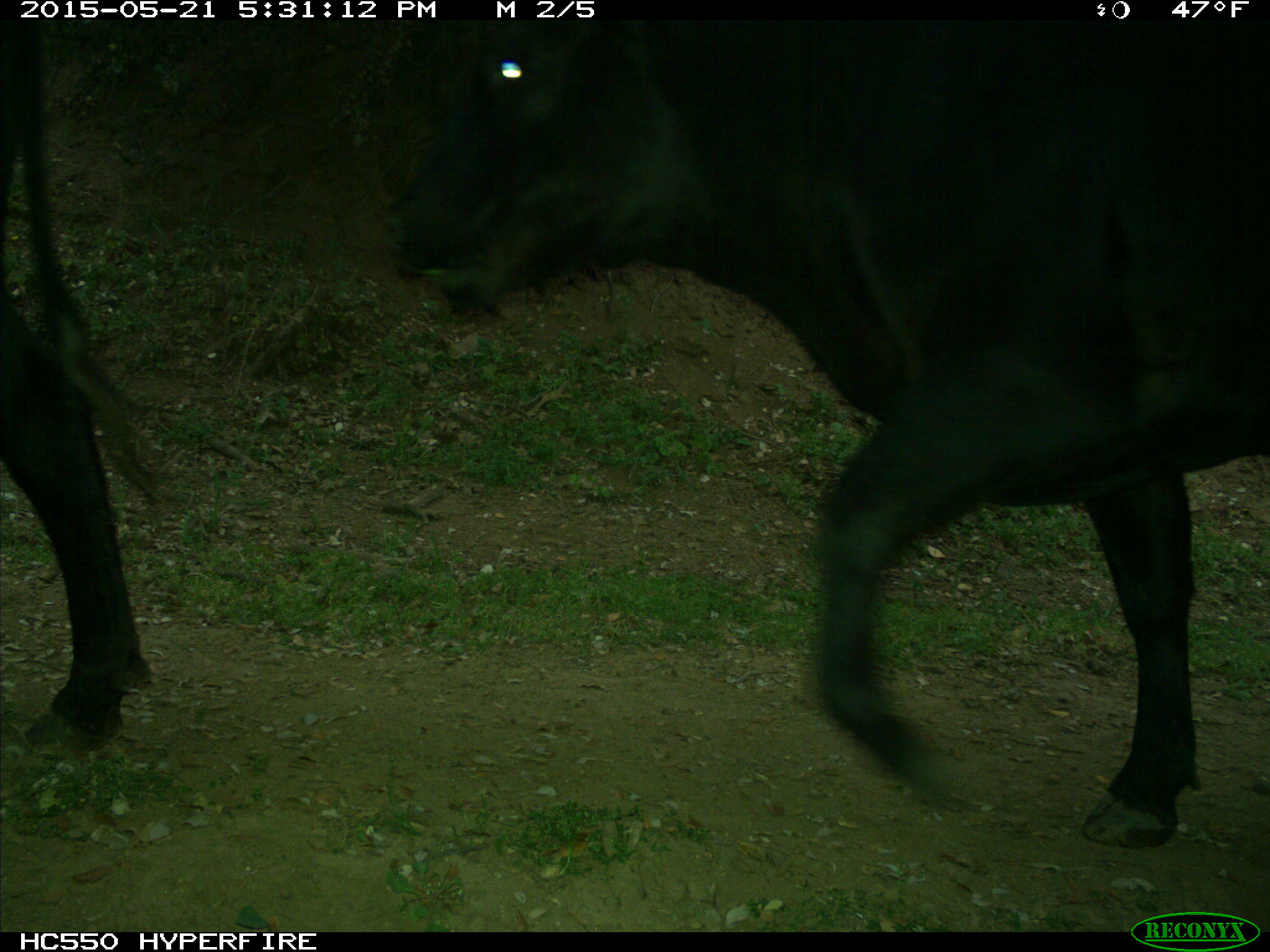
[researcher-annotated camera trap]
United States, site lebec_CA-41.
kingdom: Animalia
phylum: Chordata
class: Mammalia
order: Artiodactyla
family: Bovidae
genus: Bos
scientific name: Bos taurus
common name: domestic cow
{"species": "Bos taurus (domestic cow)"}